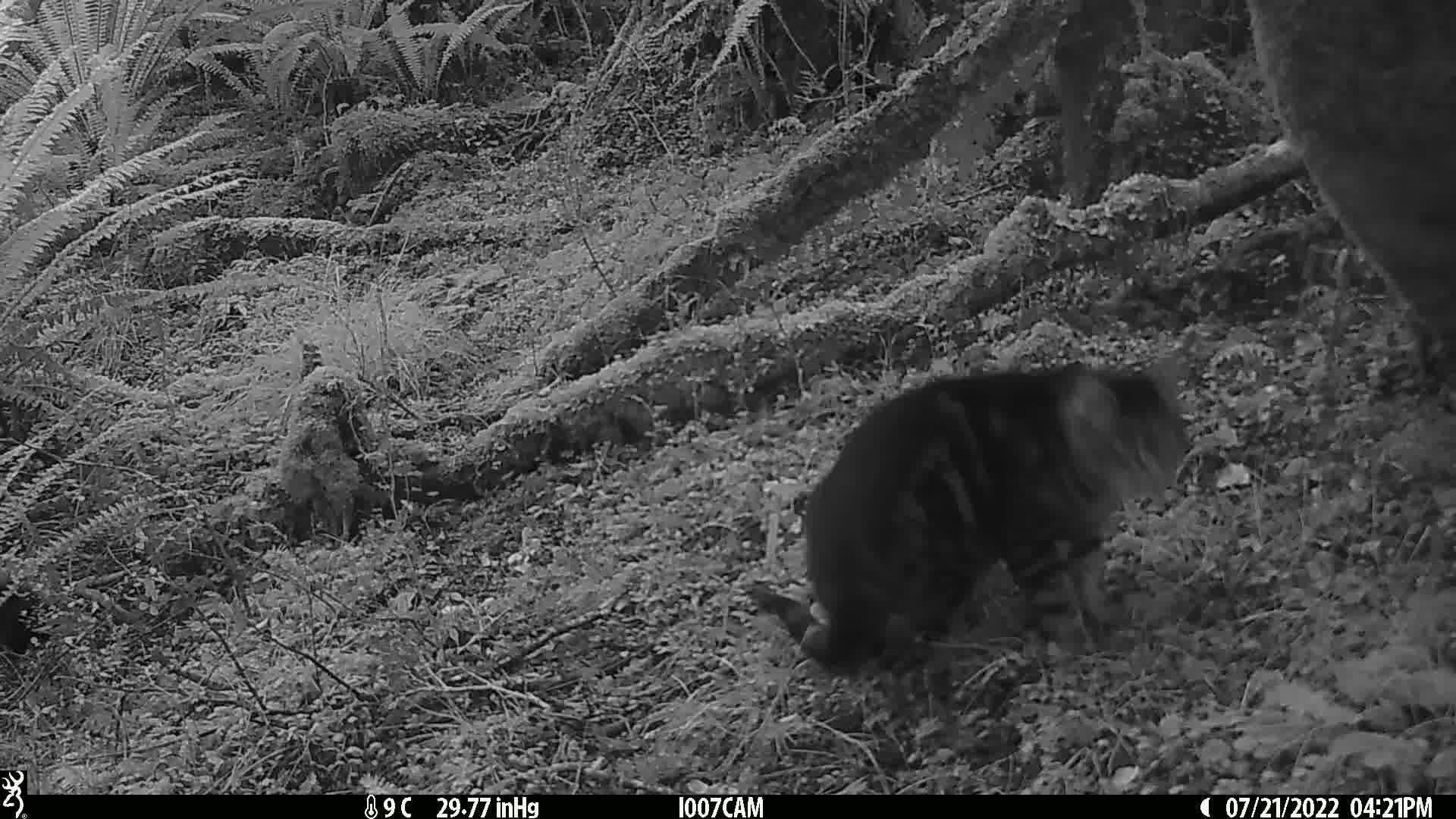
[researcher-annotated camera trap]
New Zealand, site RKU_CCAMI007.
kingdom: Animalia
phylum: Chordata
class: Mammalia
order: Carnivora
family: Felidae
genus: Felis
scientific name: Felis catus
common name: domestic cat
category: cat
Cat (domestic cat) (Felis catus).